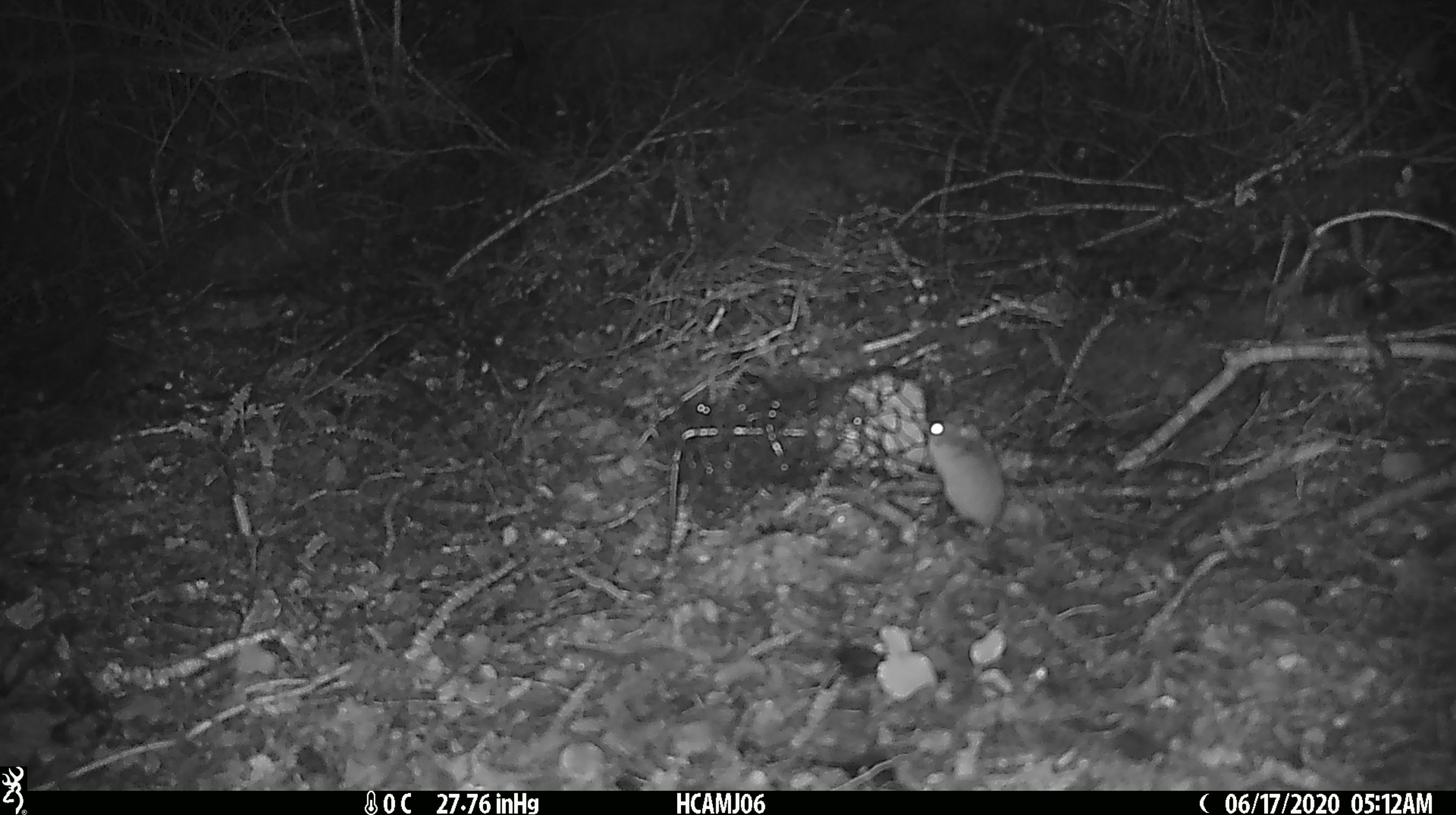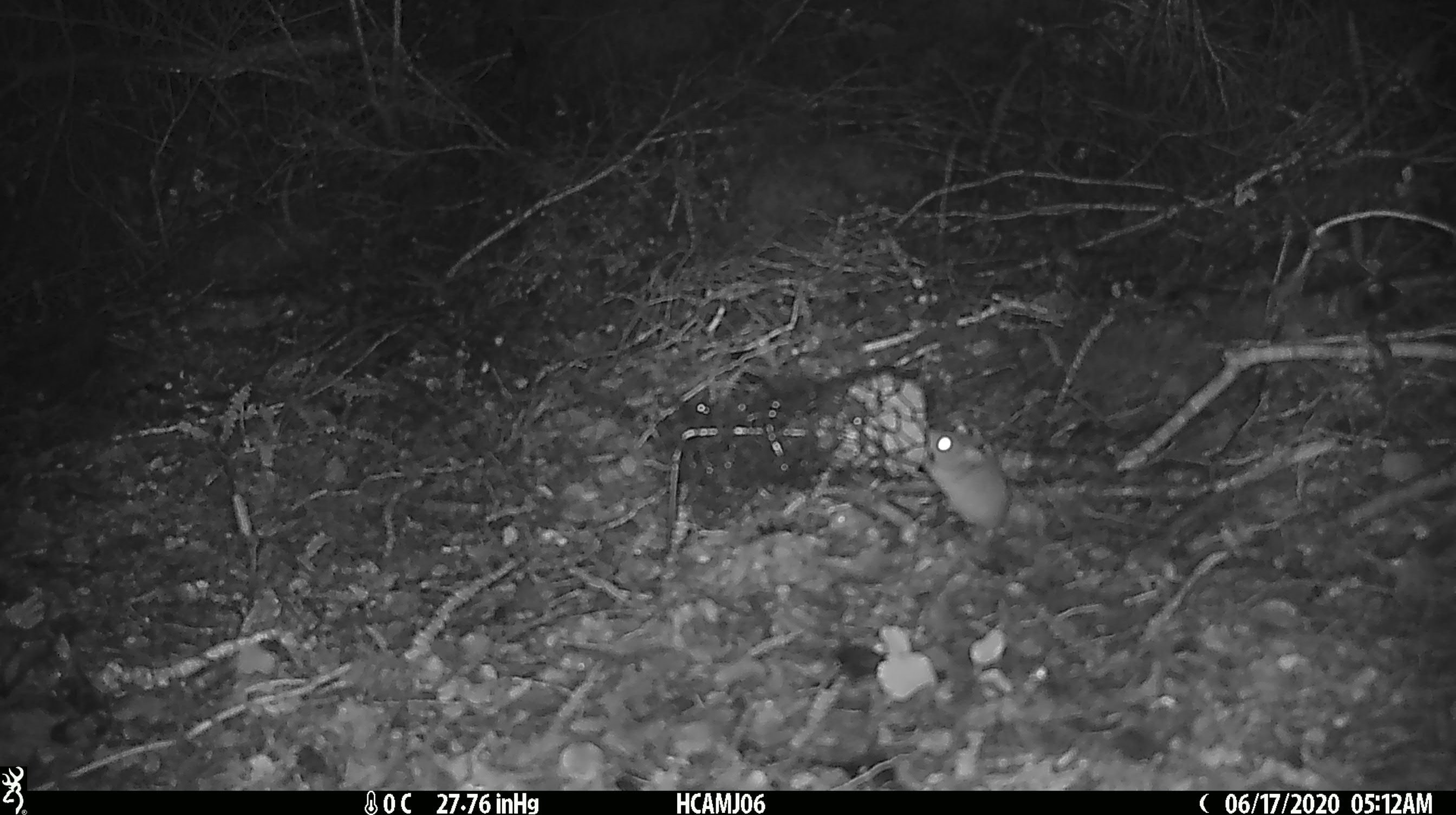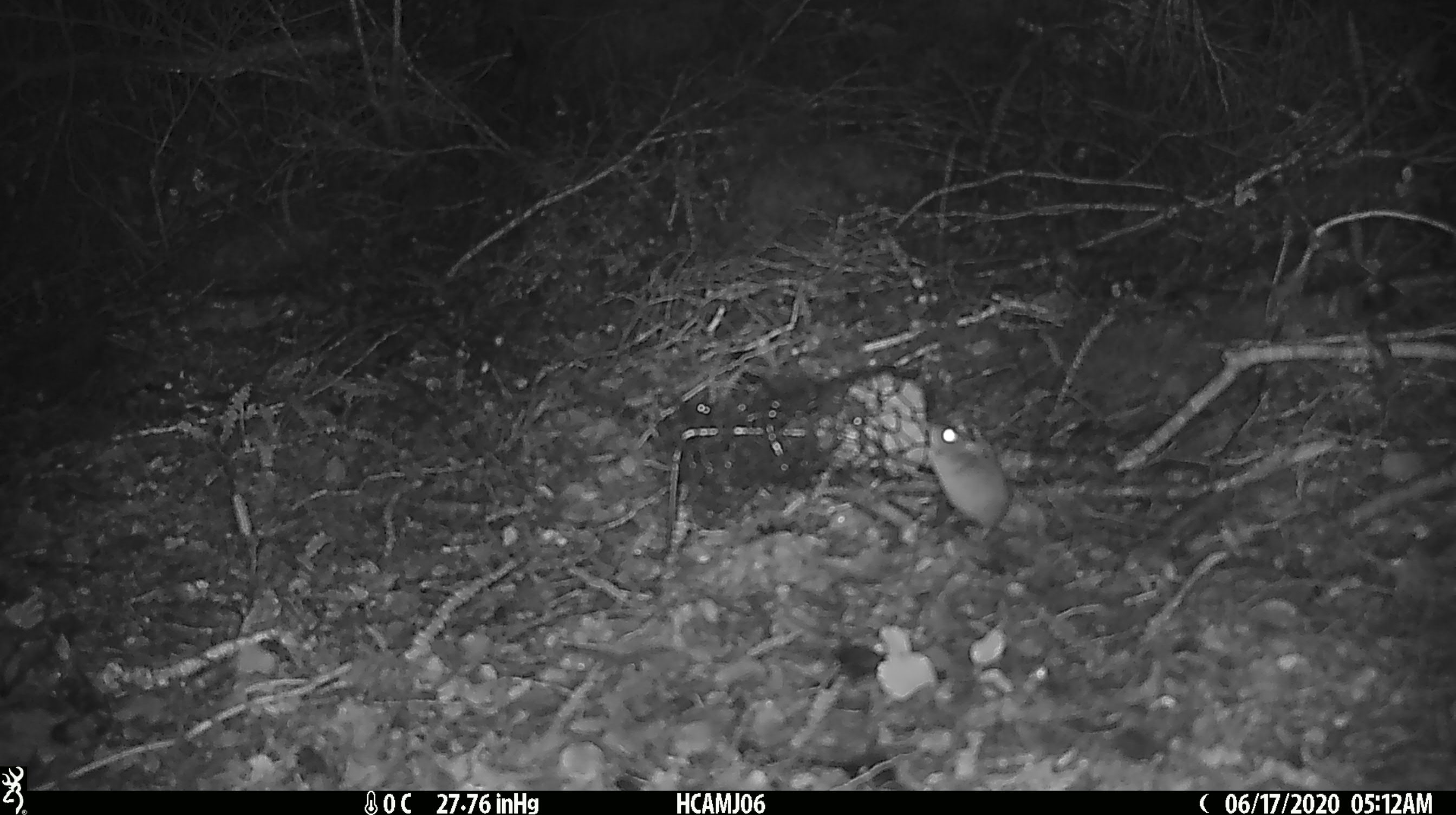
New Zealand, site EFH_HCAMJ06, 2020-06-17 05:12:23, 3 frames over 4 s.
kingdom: Animalia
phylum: Chordata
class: Mammalia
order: Rodentia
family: Muridae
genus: Mus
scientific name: Mus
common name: mouse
Mouse (Mus).